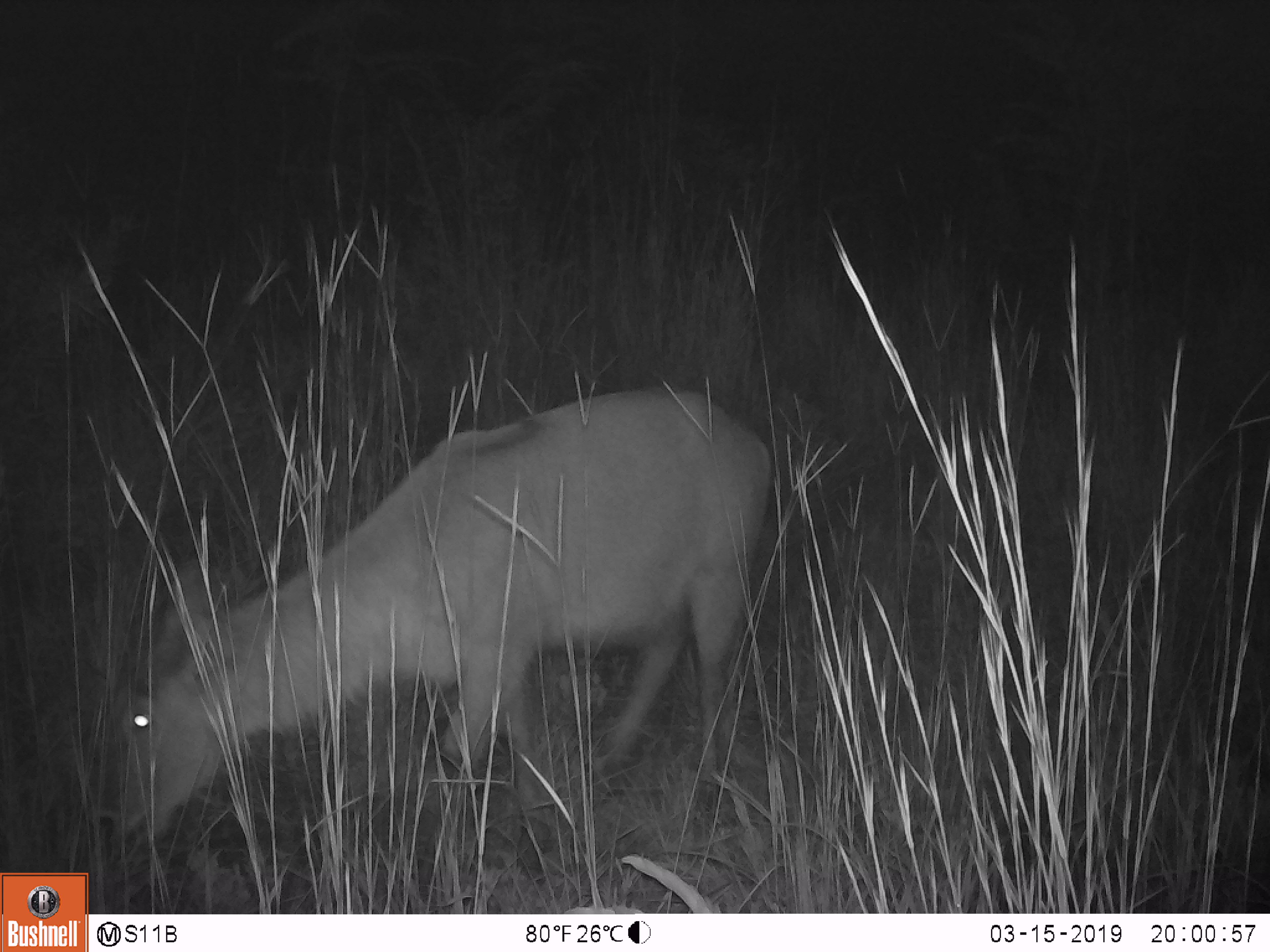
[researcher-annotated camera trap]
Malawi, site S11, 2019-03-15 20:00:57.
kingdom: Animalia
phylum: Chordata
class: Mammalia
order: Artiodactyla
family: Bovidae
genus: Kobus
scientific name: Kobus ellipsiprymnus ellipsiprymnus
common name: common waterbuck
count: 1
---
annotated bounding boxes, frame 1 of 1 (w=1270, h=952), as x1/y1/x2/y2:
common waterbuck: 103/379/784/857